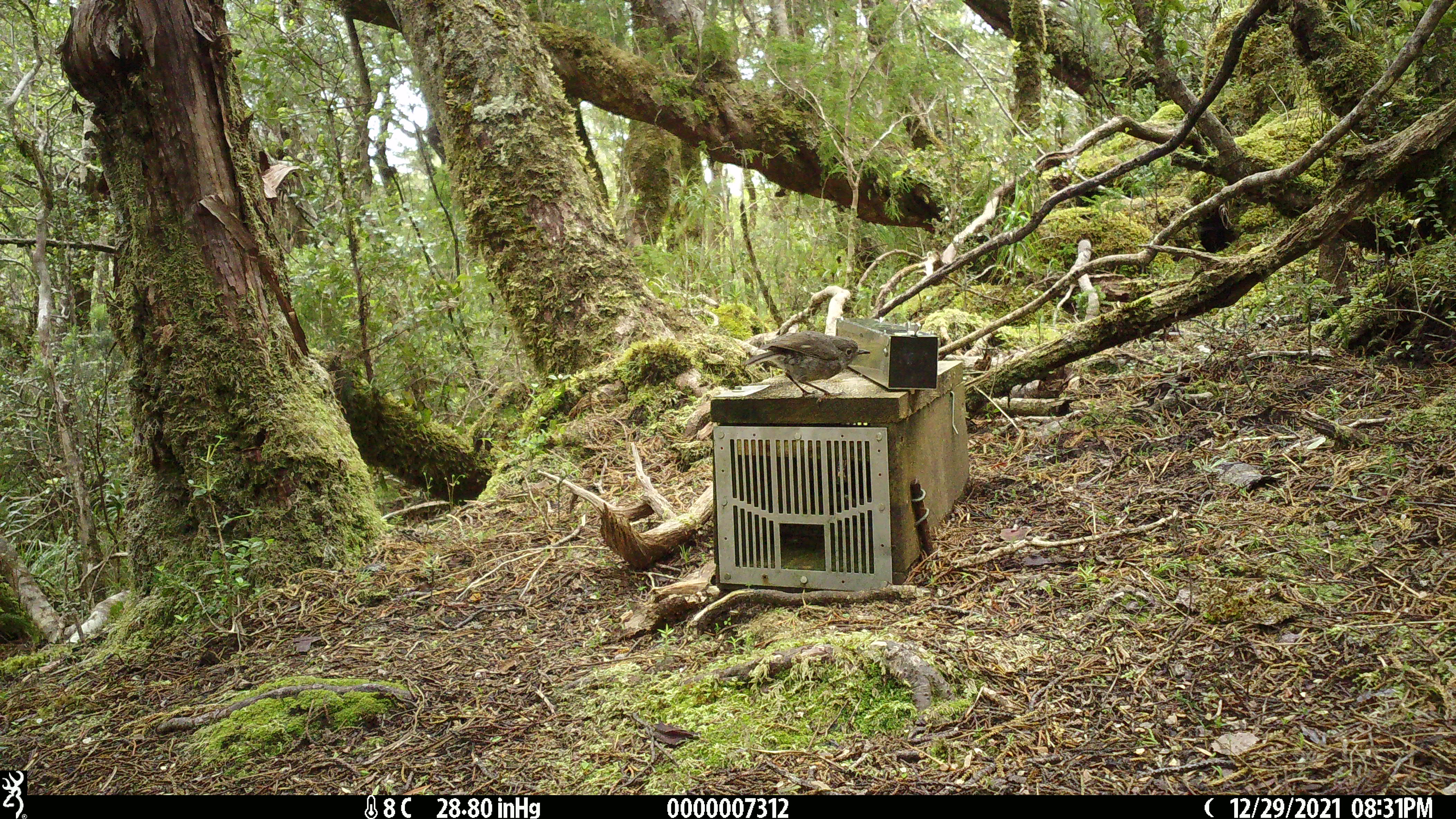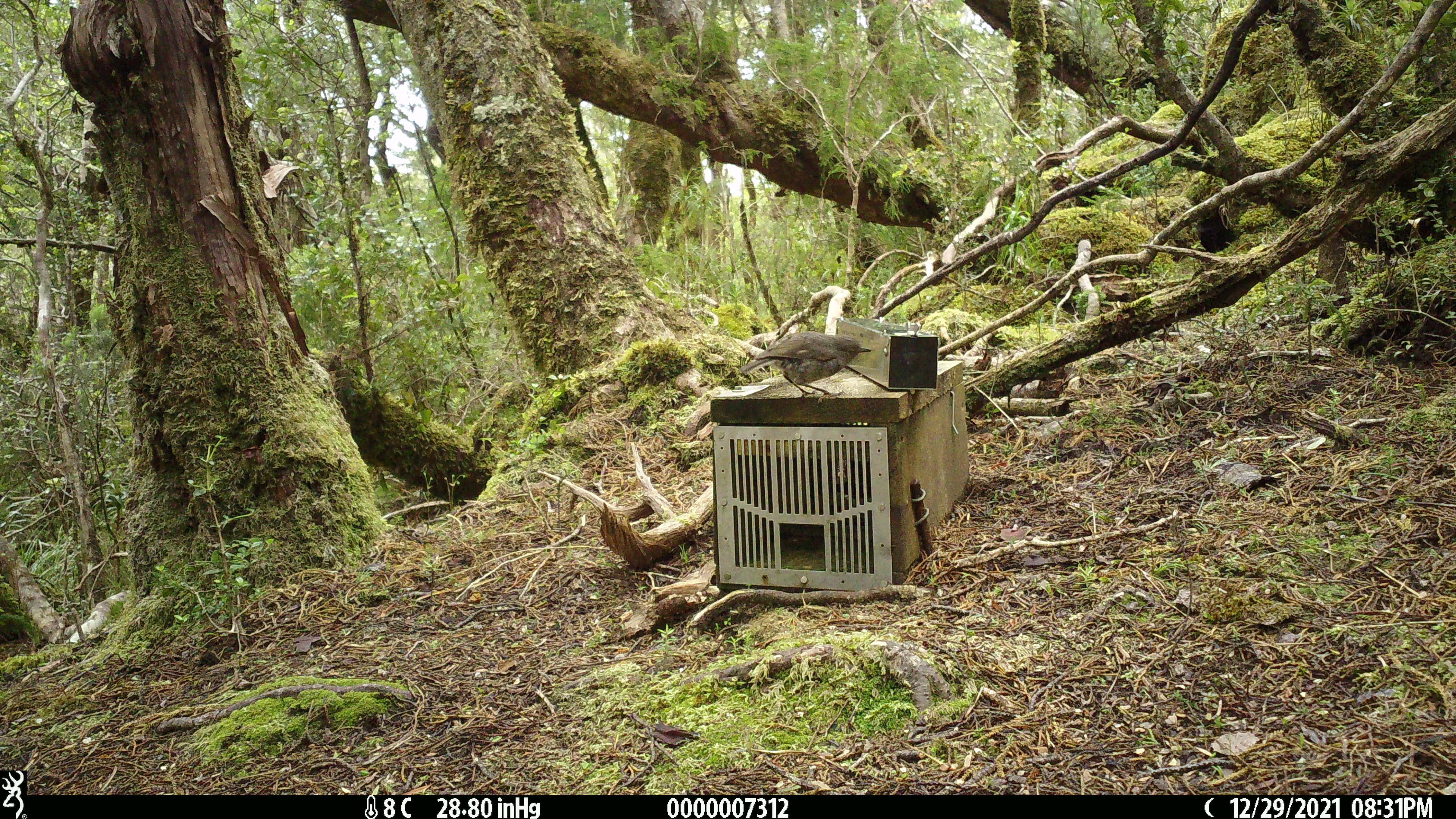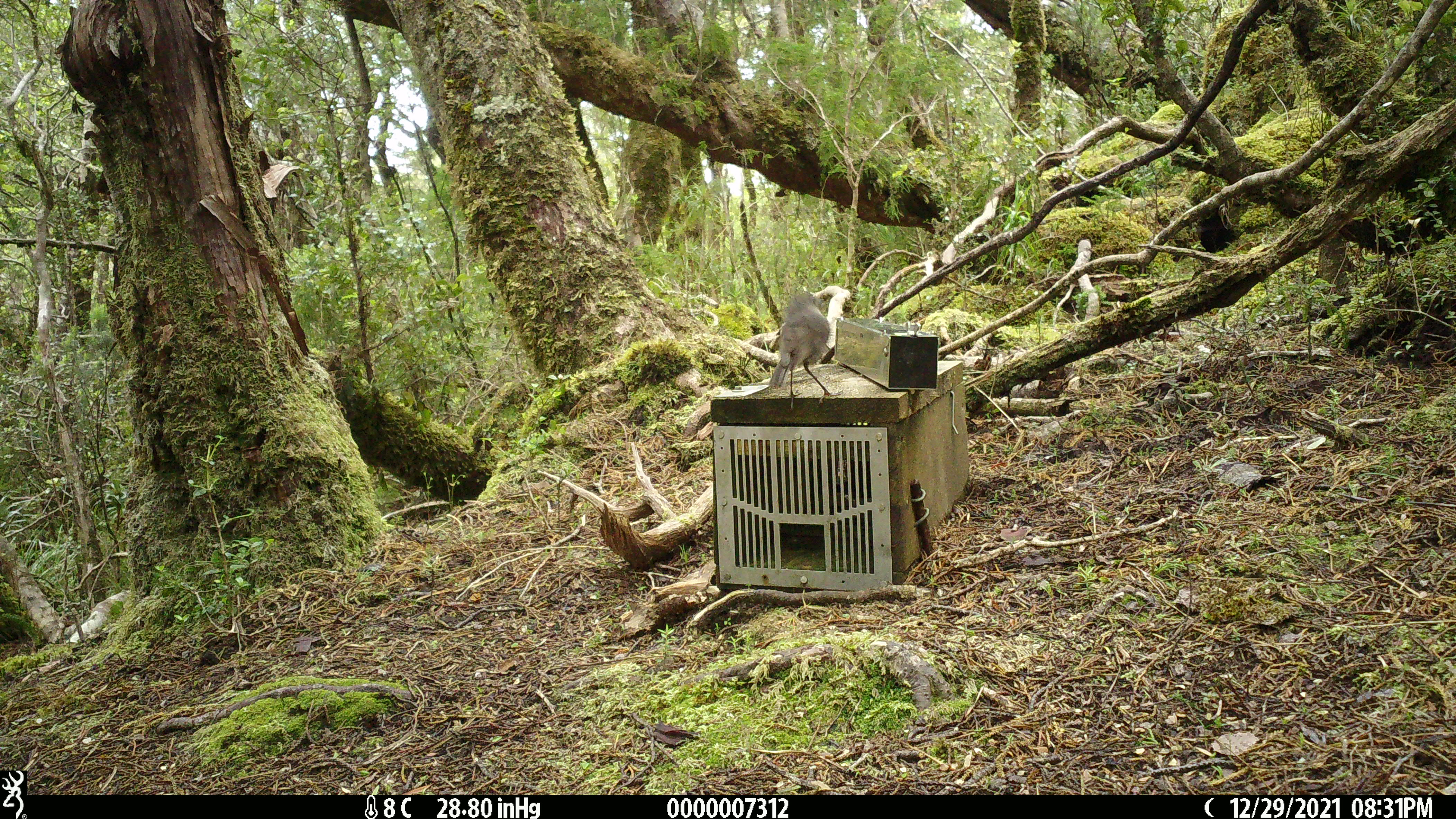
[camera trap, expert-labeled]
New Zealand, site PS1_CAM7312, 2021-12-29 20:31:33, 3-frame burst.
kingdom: Animalia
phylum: Chordata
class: Aves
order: Passeriformes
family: Petroicidae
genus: Petroica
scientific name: Petroica australis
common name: new zealand robin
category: robin